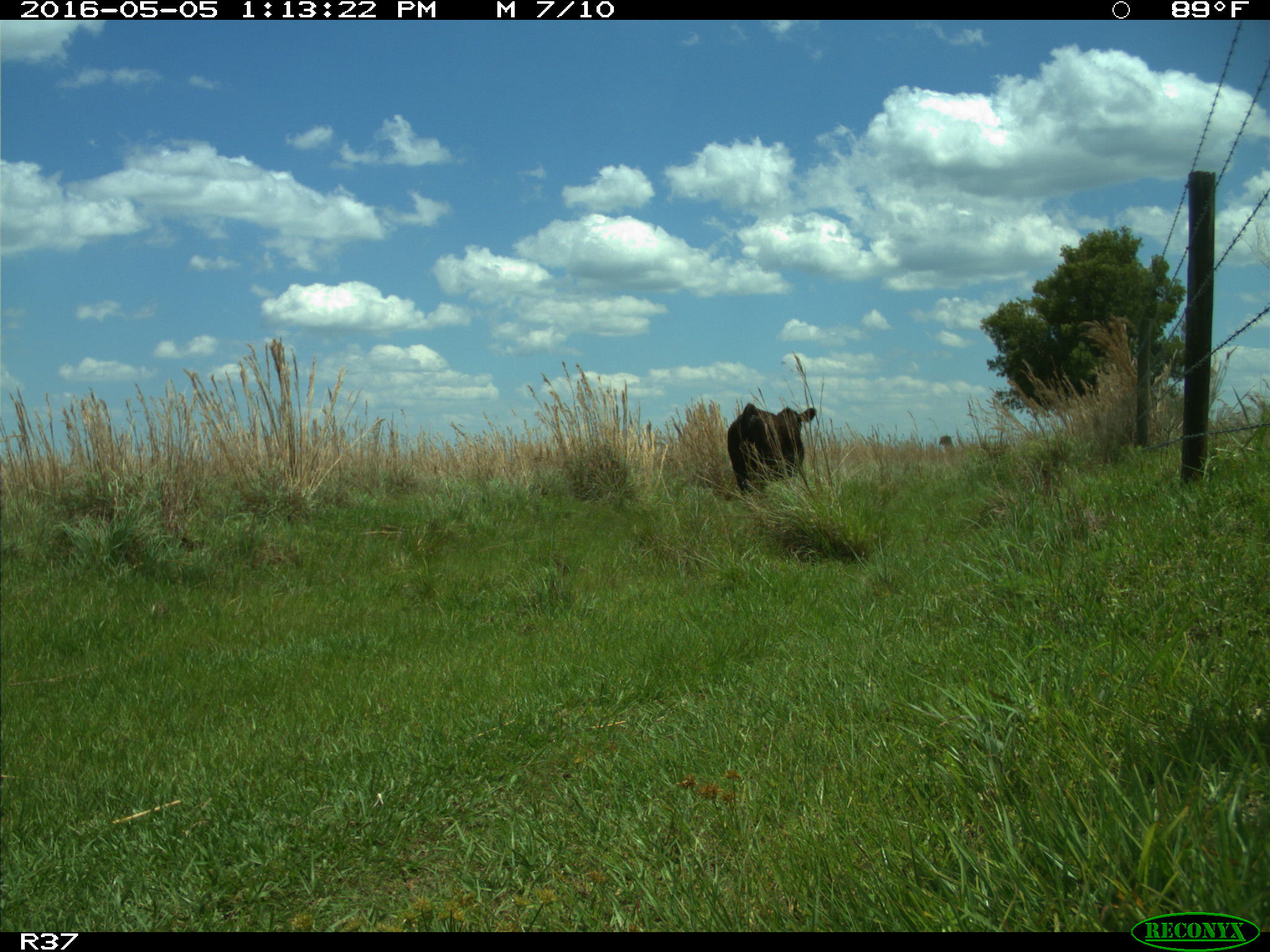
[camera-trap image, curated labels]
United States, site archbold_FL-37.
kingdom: Animalia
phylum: Chordata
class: Mammalia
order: Artiodactyla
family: Bovidae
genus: Bos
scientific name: Bos taurus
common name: domestic cow